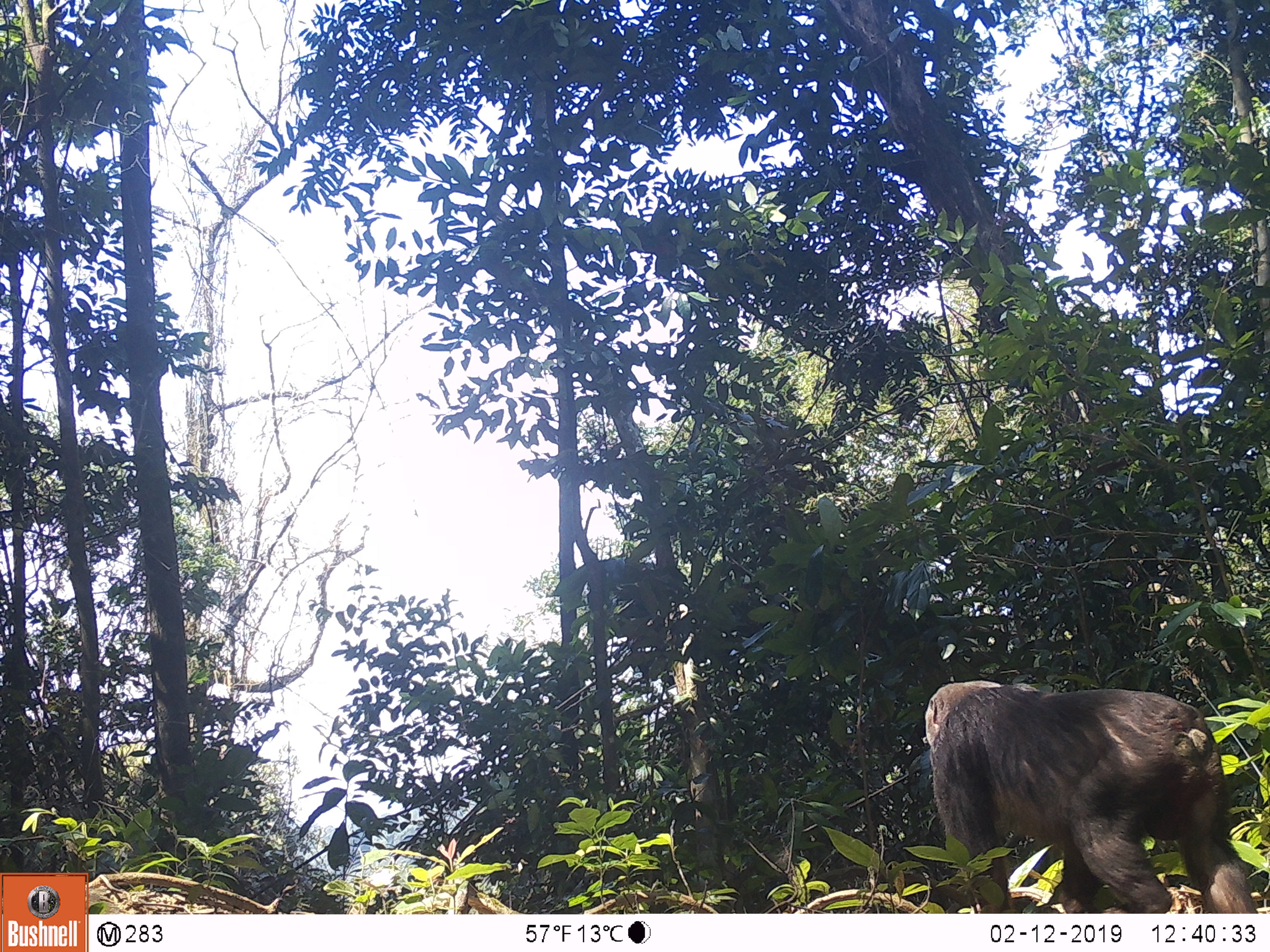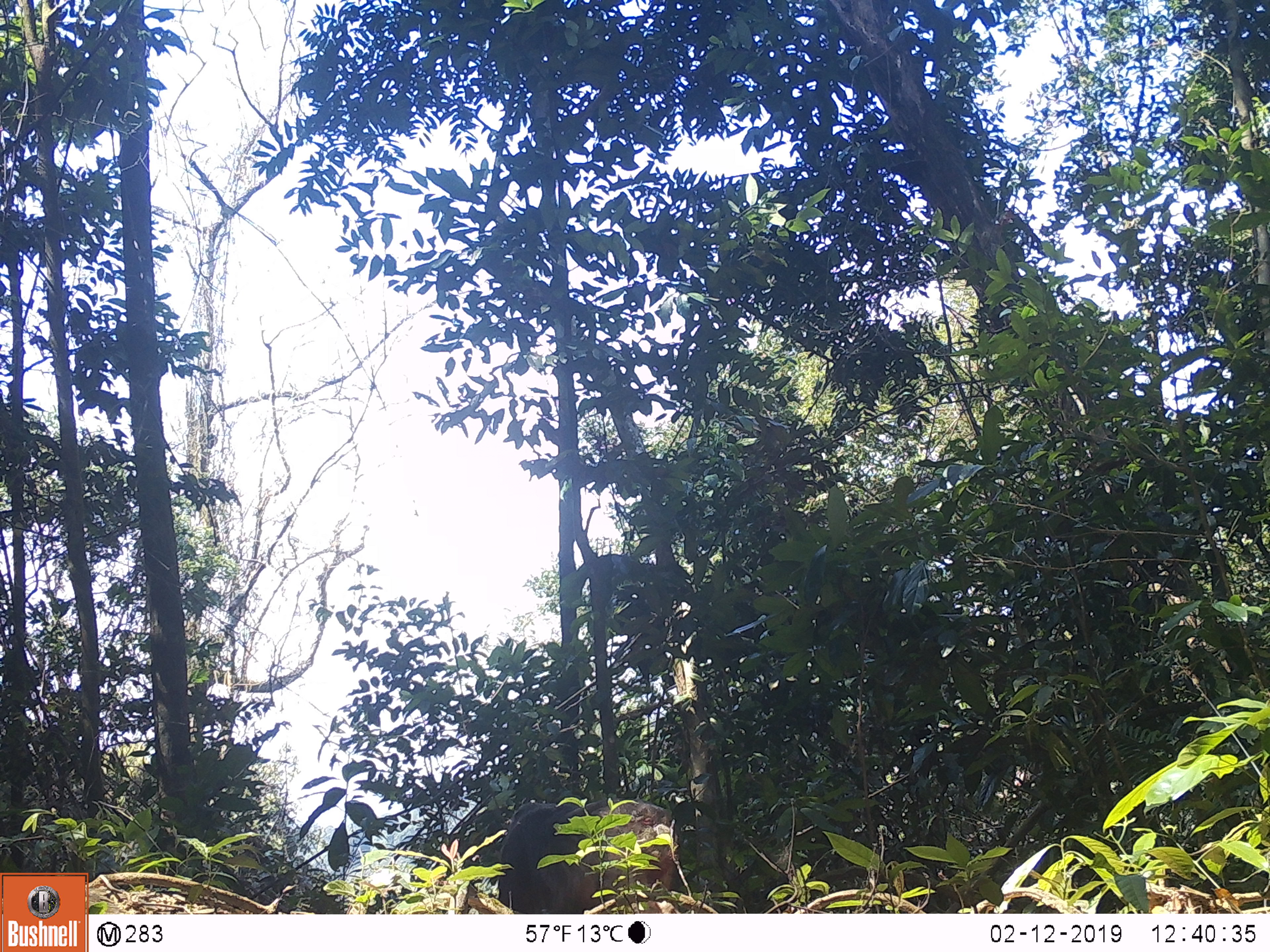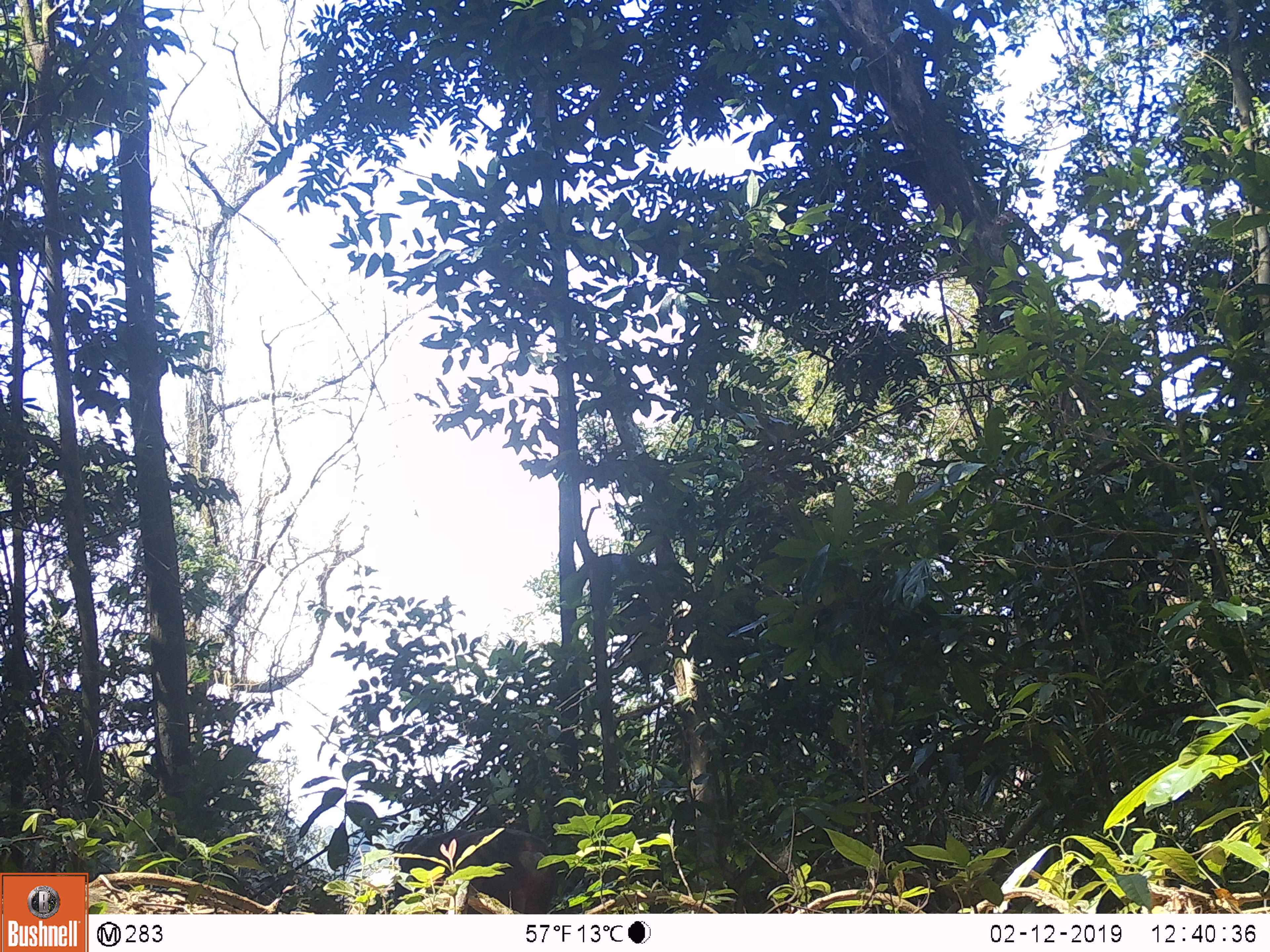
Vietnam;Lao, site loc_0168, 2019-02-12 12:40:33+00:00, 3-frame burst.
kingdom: Animalia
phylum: Chordata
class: Mammalia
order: Primates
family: Cercopithecidae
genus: Macaca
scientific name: Macaca arctoides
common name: stump-tailed macaque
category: stump tailed macaque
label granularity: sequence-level